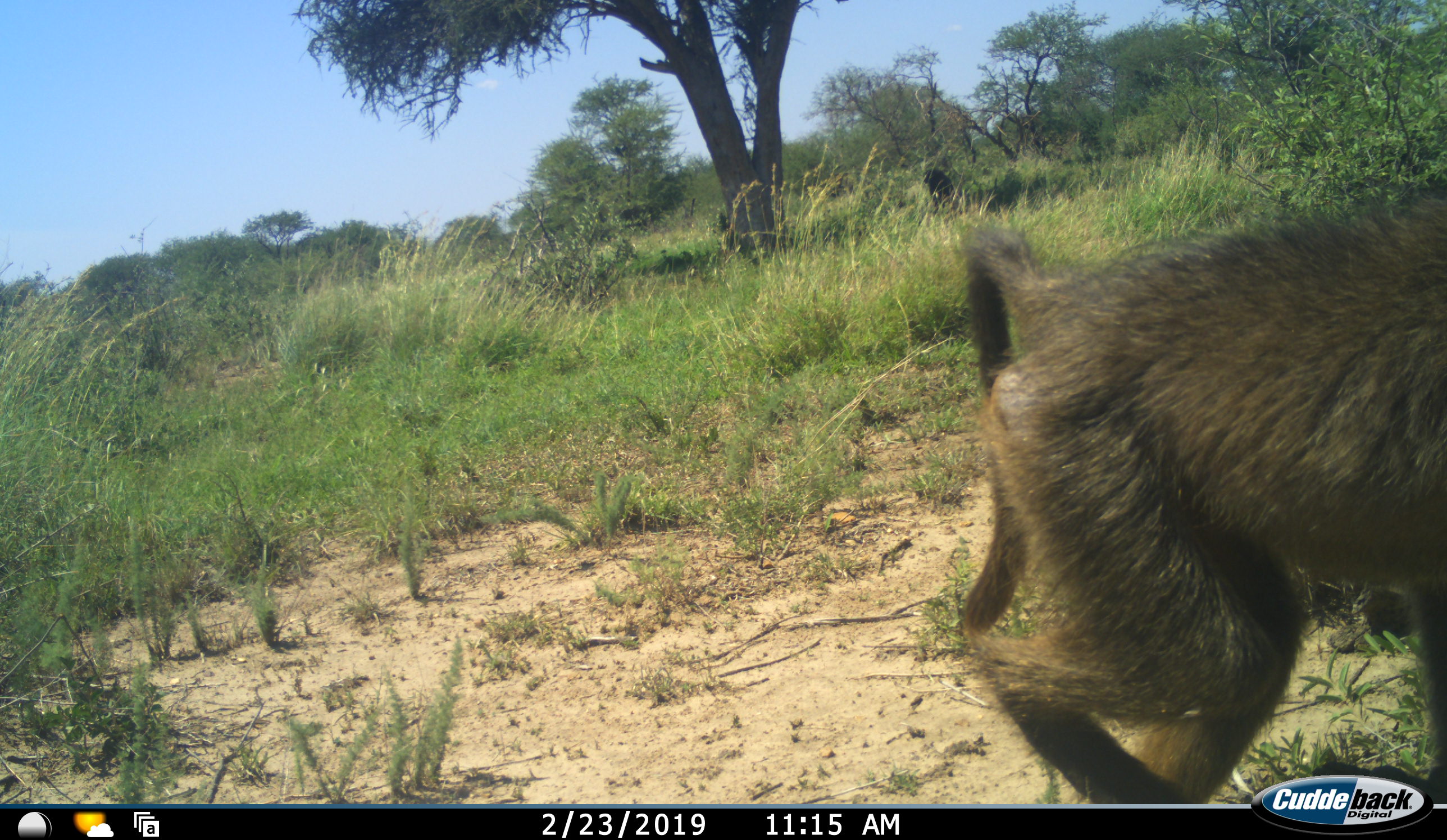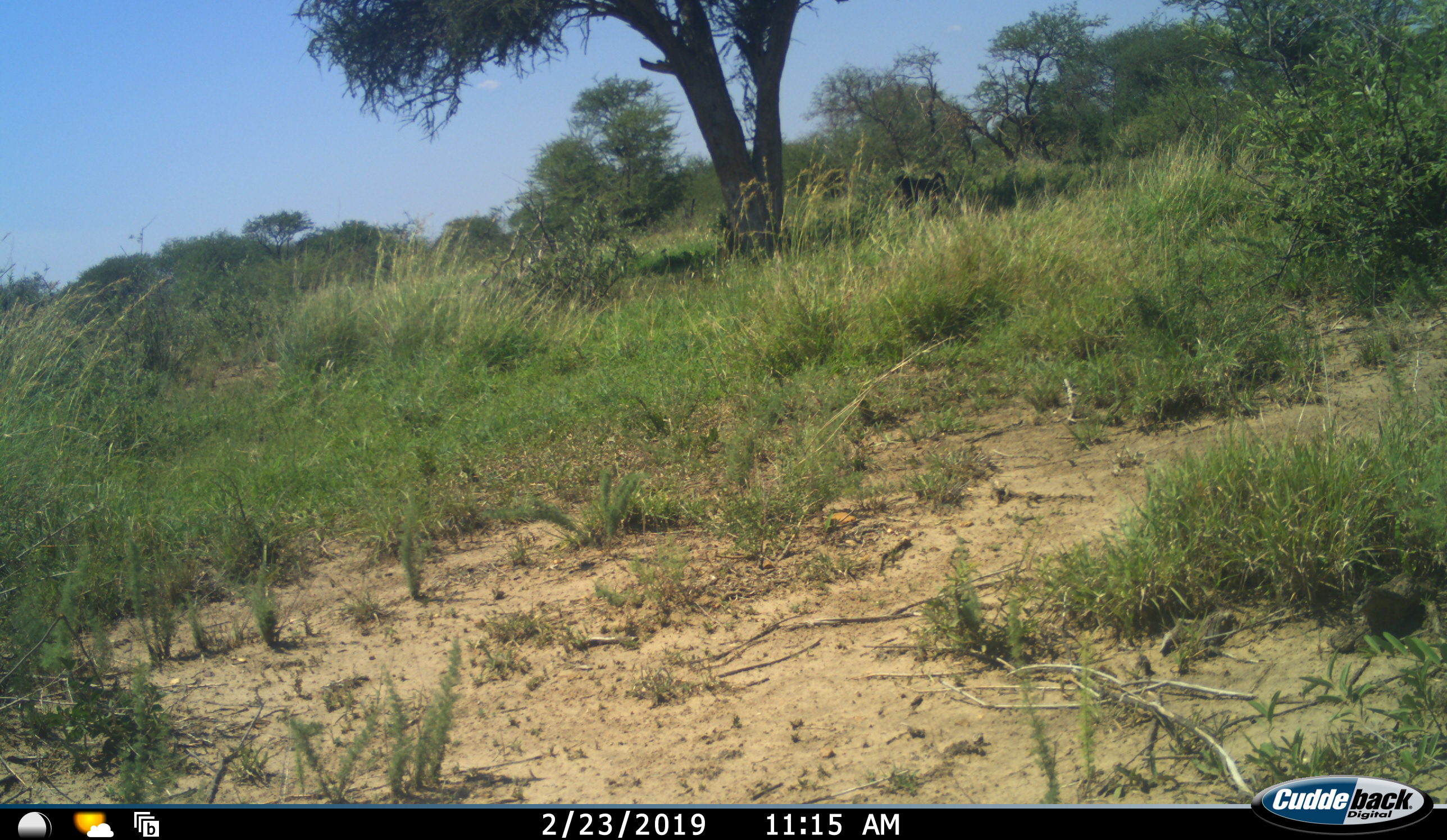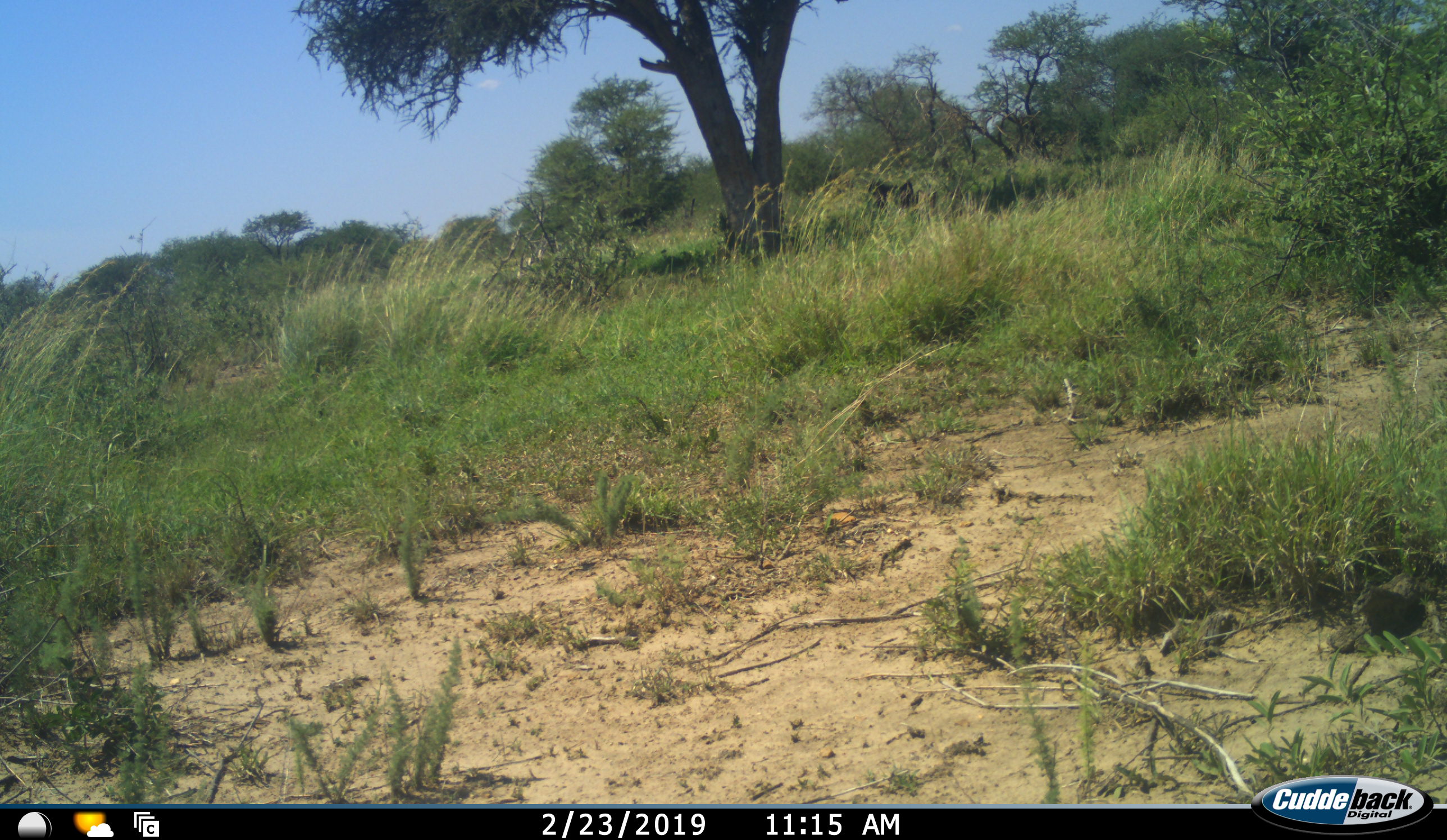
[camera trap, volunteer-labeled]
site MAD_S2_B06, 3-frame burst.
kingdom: Animalia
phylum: Chordata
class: Mammalia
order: Primates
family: Cercopithecidae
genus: Papio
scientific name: Papio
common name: baboon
Baboon (Papio), count 2. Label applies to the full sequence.